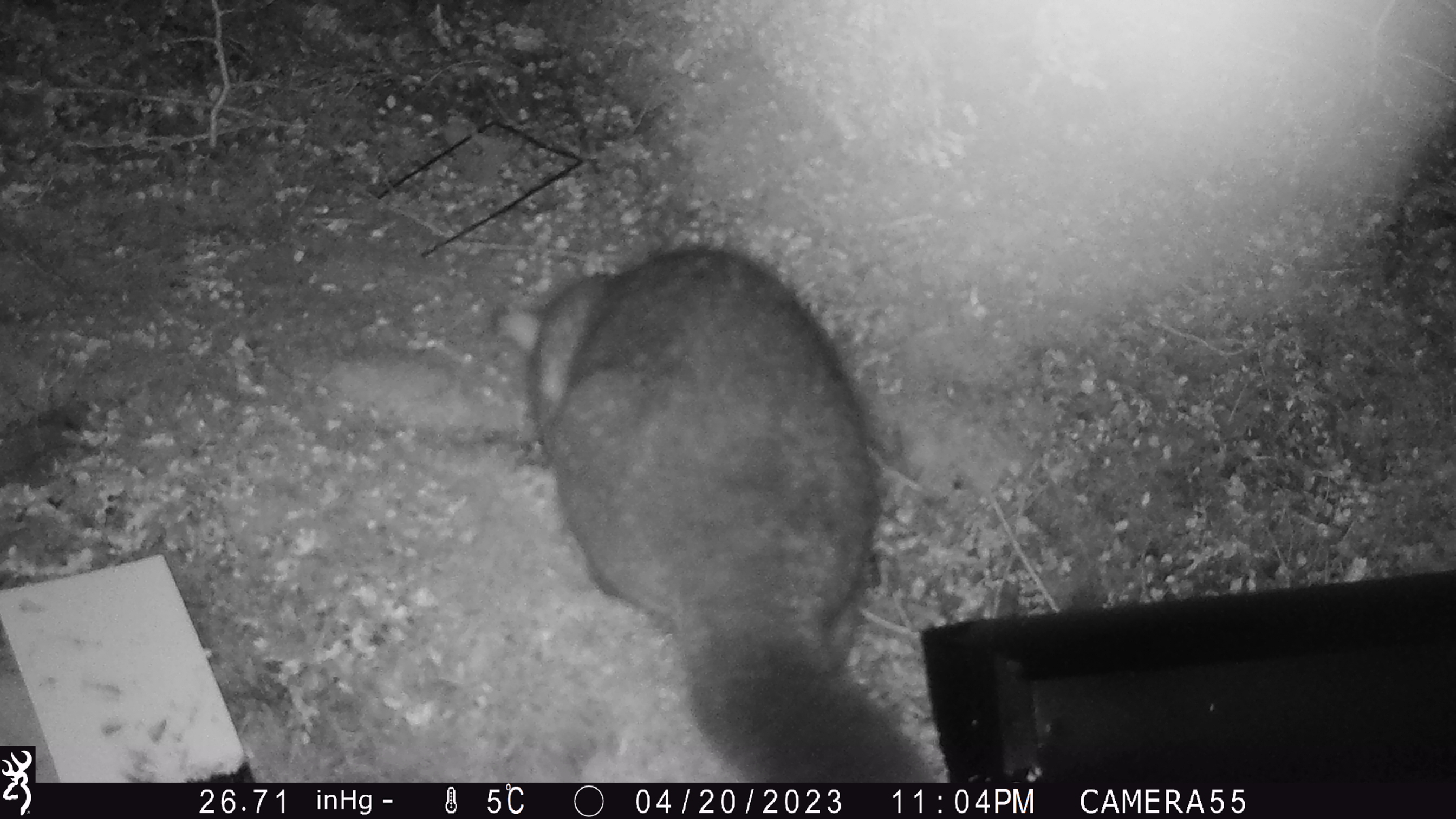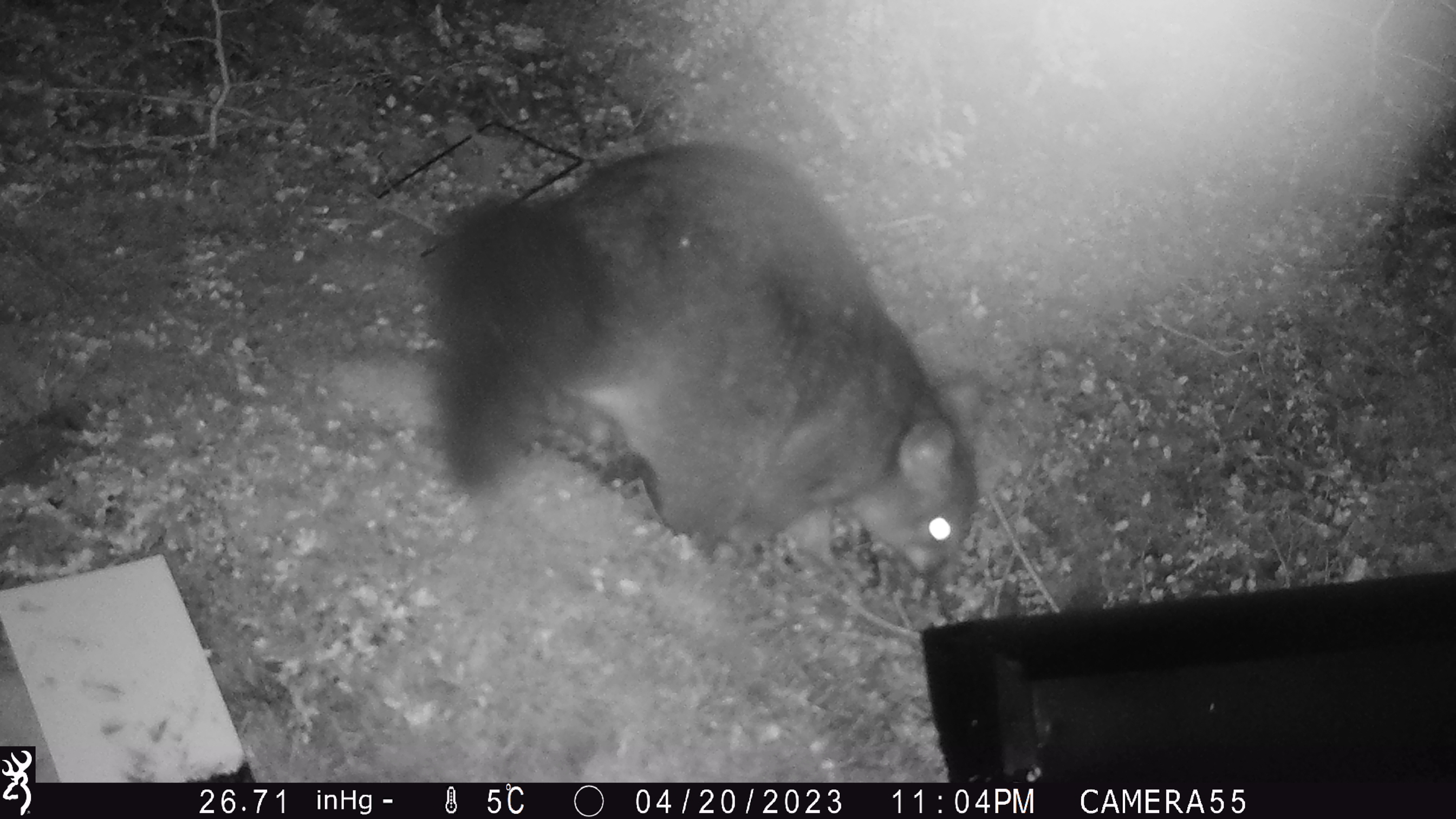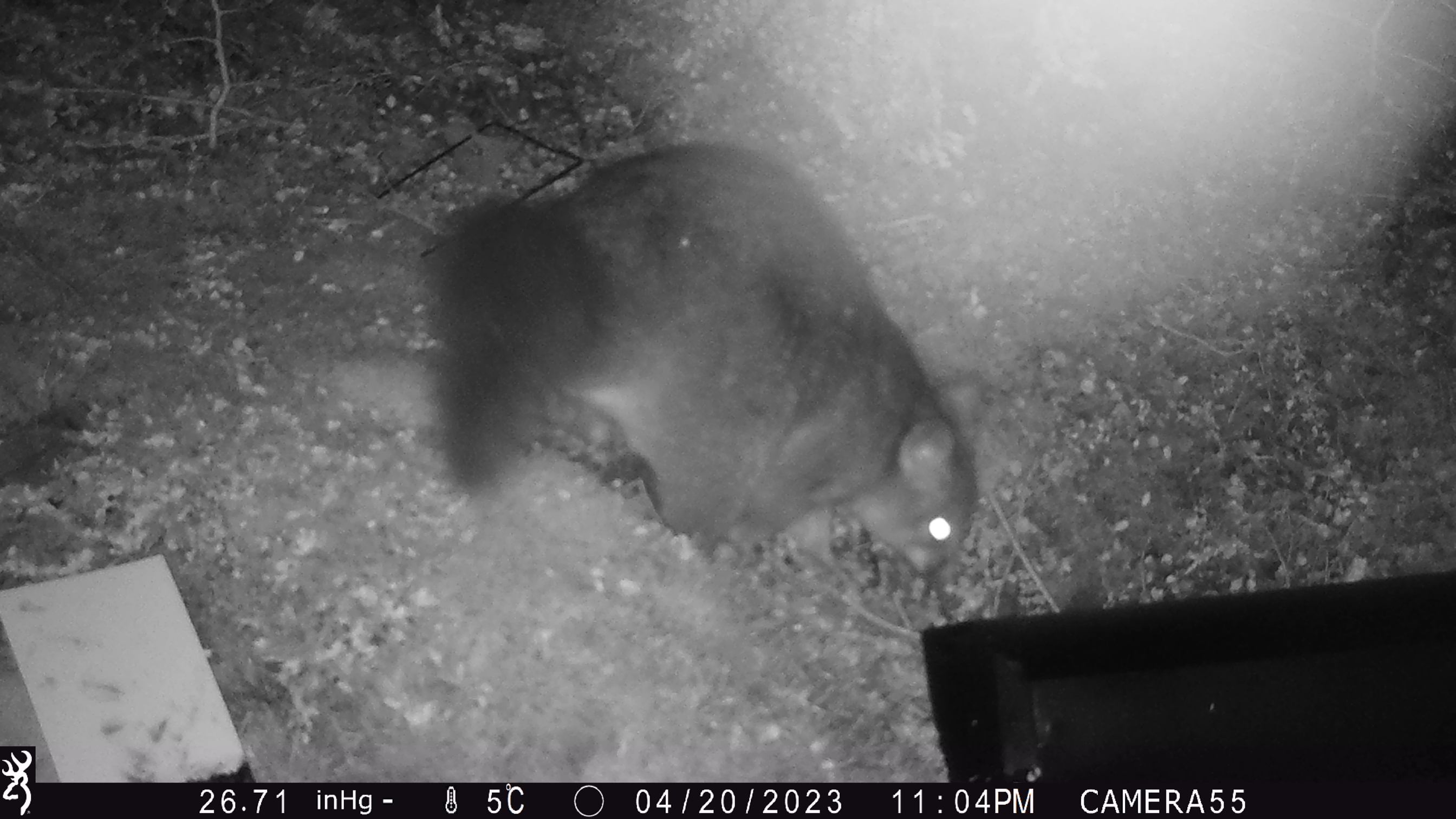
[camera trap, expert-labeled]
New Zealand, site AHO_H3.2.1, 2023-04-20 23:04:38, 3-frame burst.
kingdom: Animalia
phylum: Chordata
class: Mammalia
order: Carnivora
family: Mustelidae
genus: Mustela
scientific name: Mustela erminea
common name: stoat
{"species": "stoat (Mustela erminea)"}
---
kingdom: Animalia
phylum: Chordata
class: Mammalia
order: Diprotodontia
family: Phalangeridae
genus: Trichosurus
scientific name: Trichosurus vulpecula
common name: common brushtail possum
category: possum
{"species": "possum (common brushtail possum) (Trichosurus vulpecula)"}